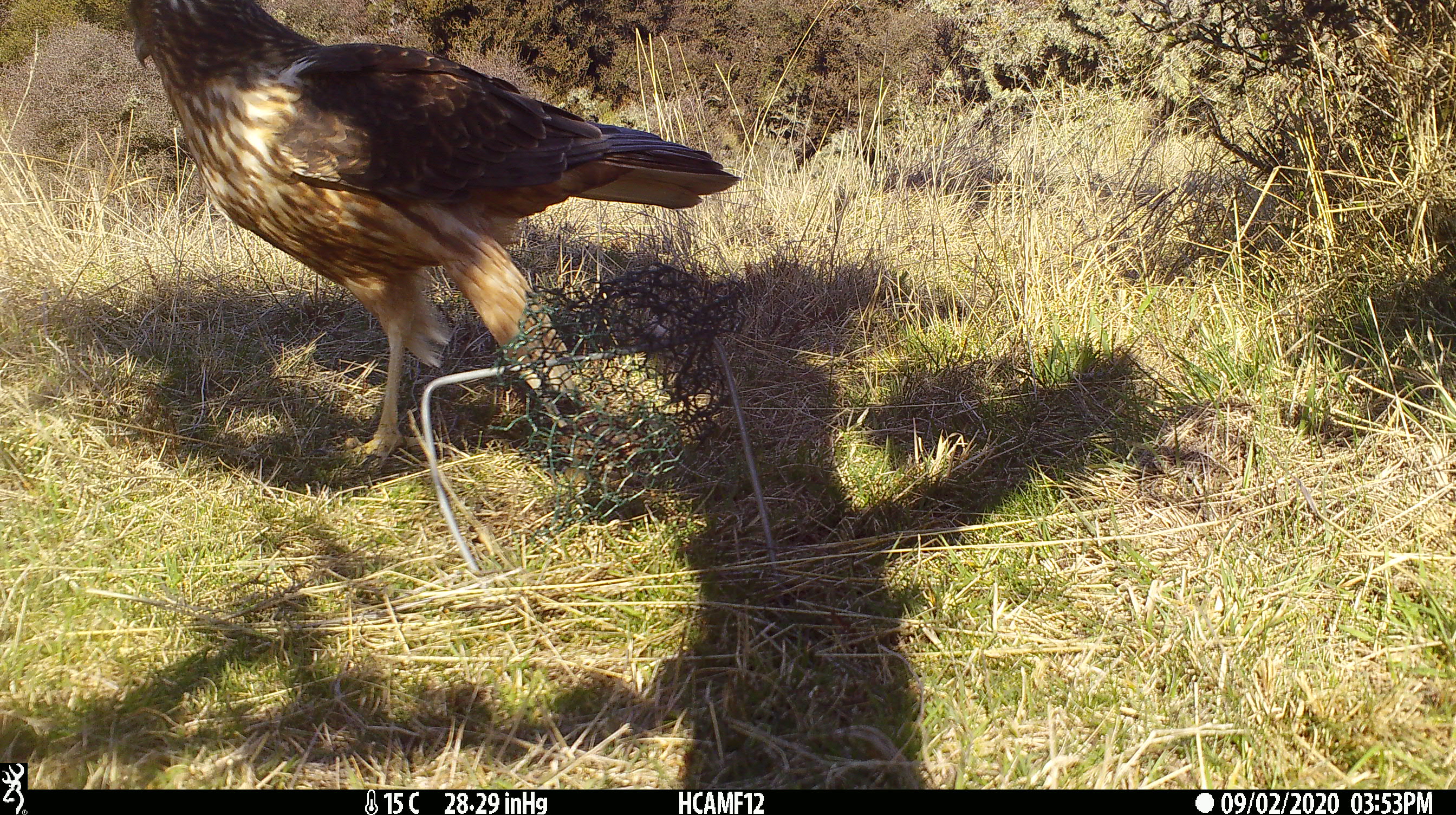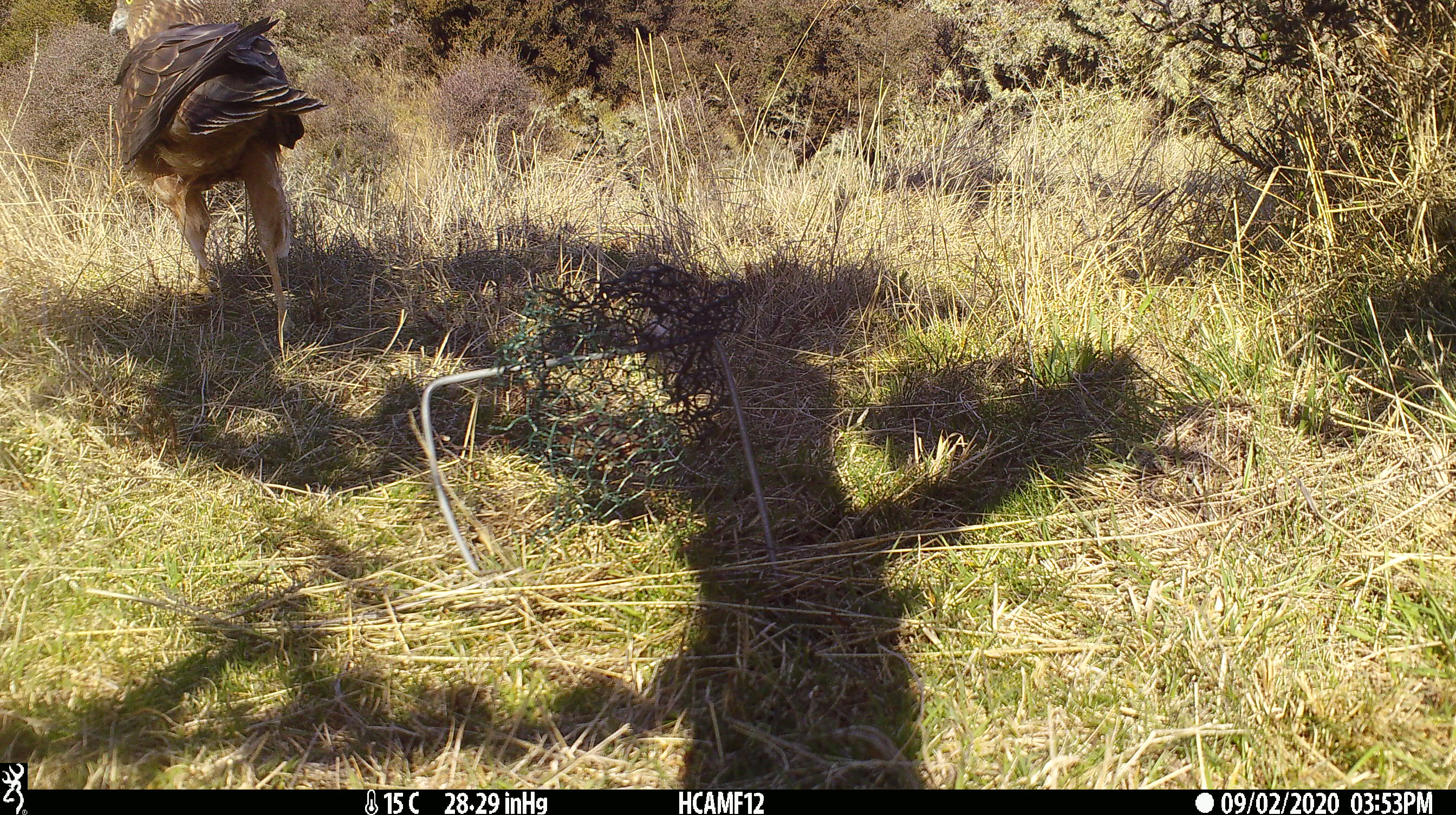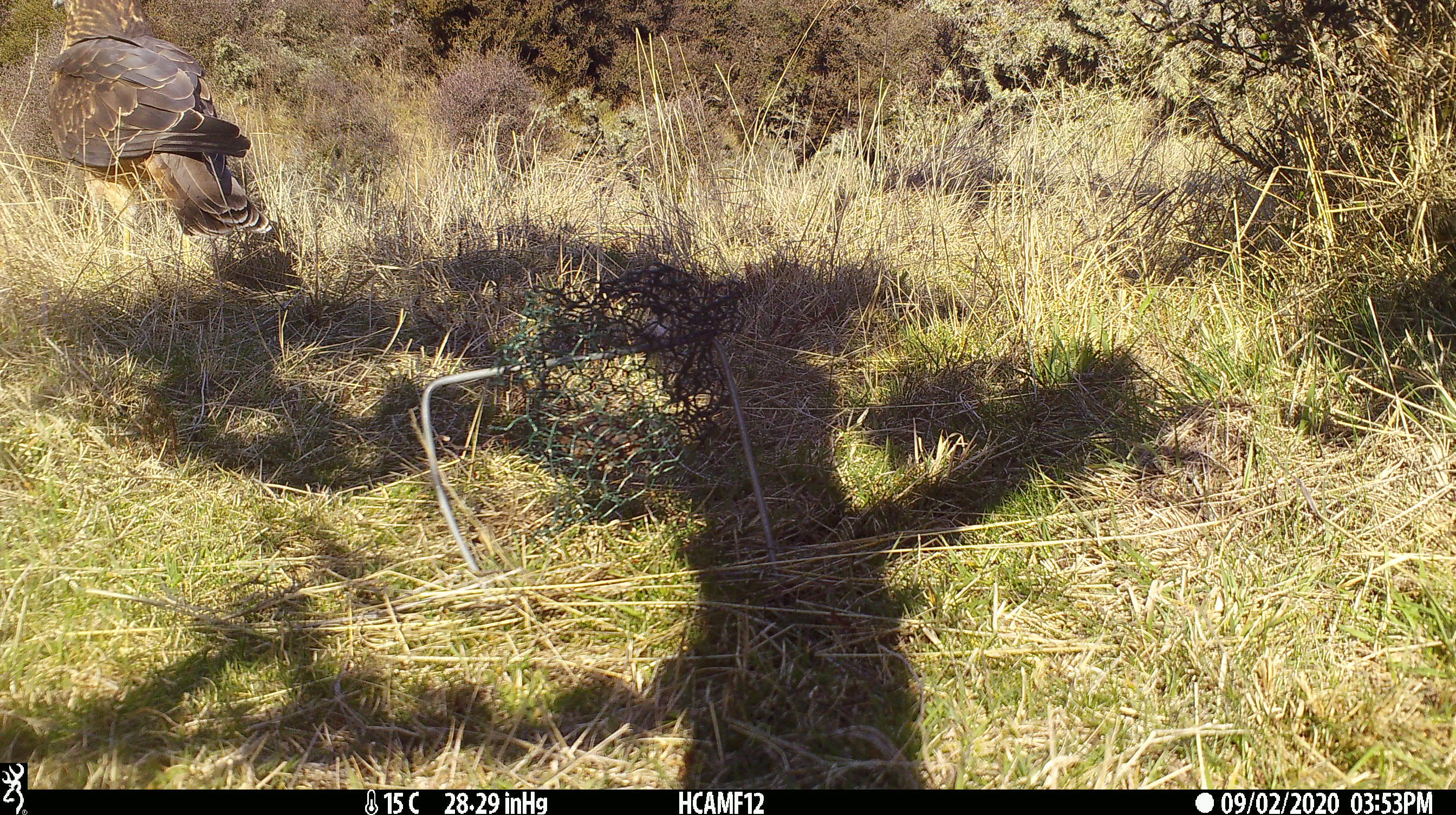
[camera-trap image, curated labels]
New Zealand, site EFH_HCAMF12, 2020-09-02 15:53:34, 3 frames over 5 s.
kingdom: Animalia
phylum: Chordata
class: Aves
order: Accipitriformes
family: Accipitridae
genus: Circus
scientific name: Circus approximans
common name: swamp harrier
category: harrier